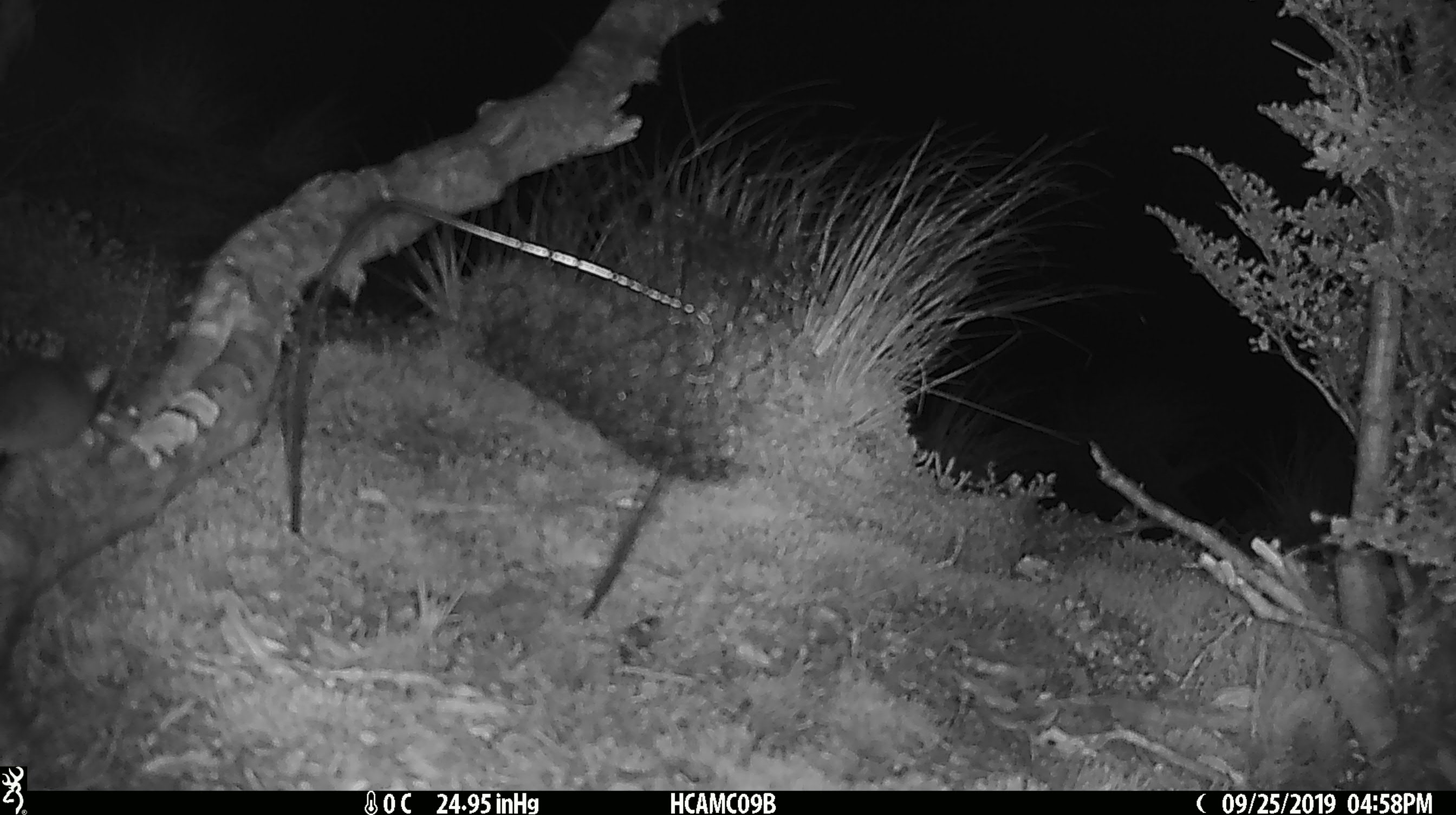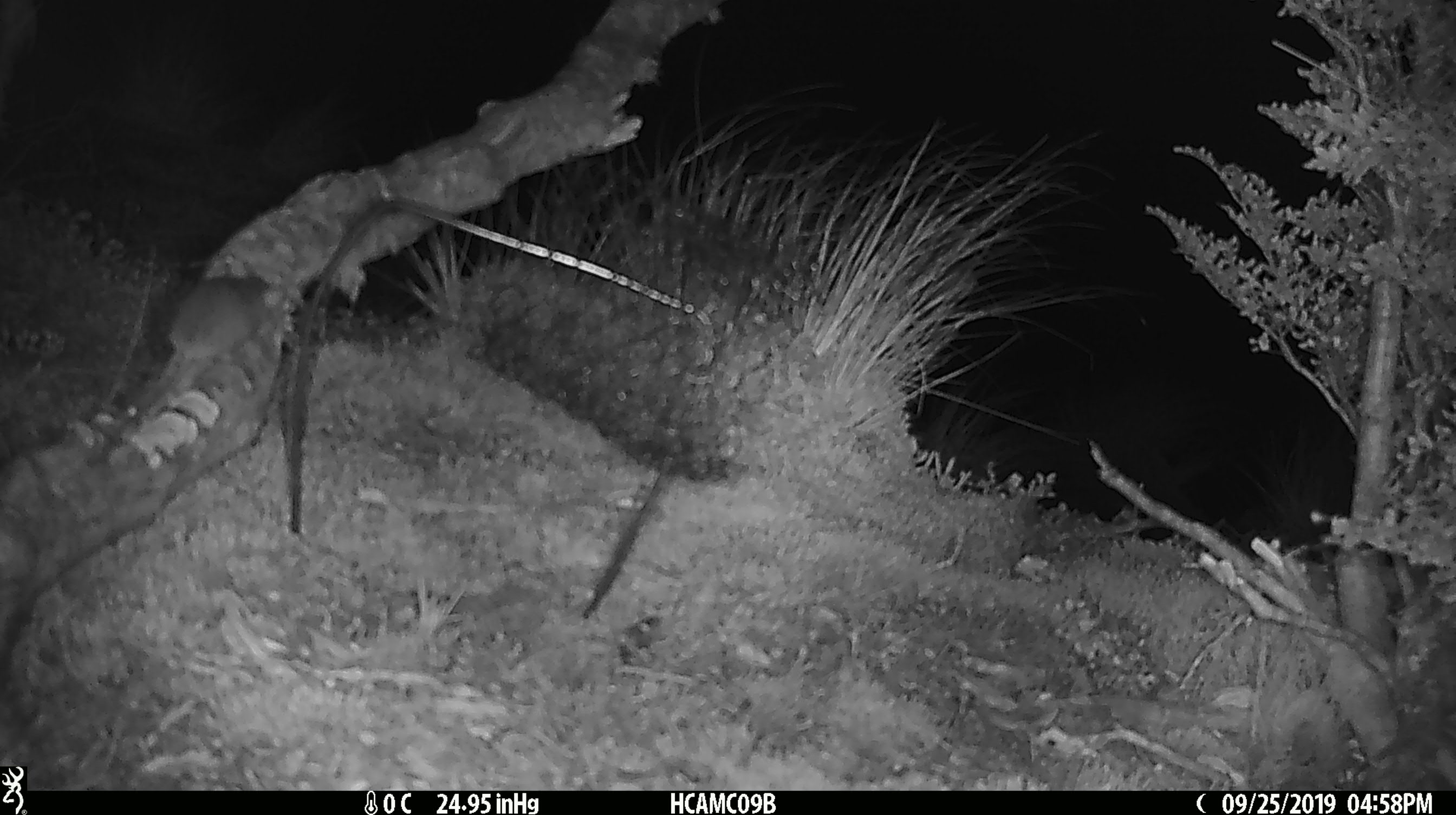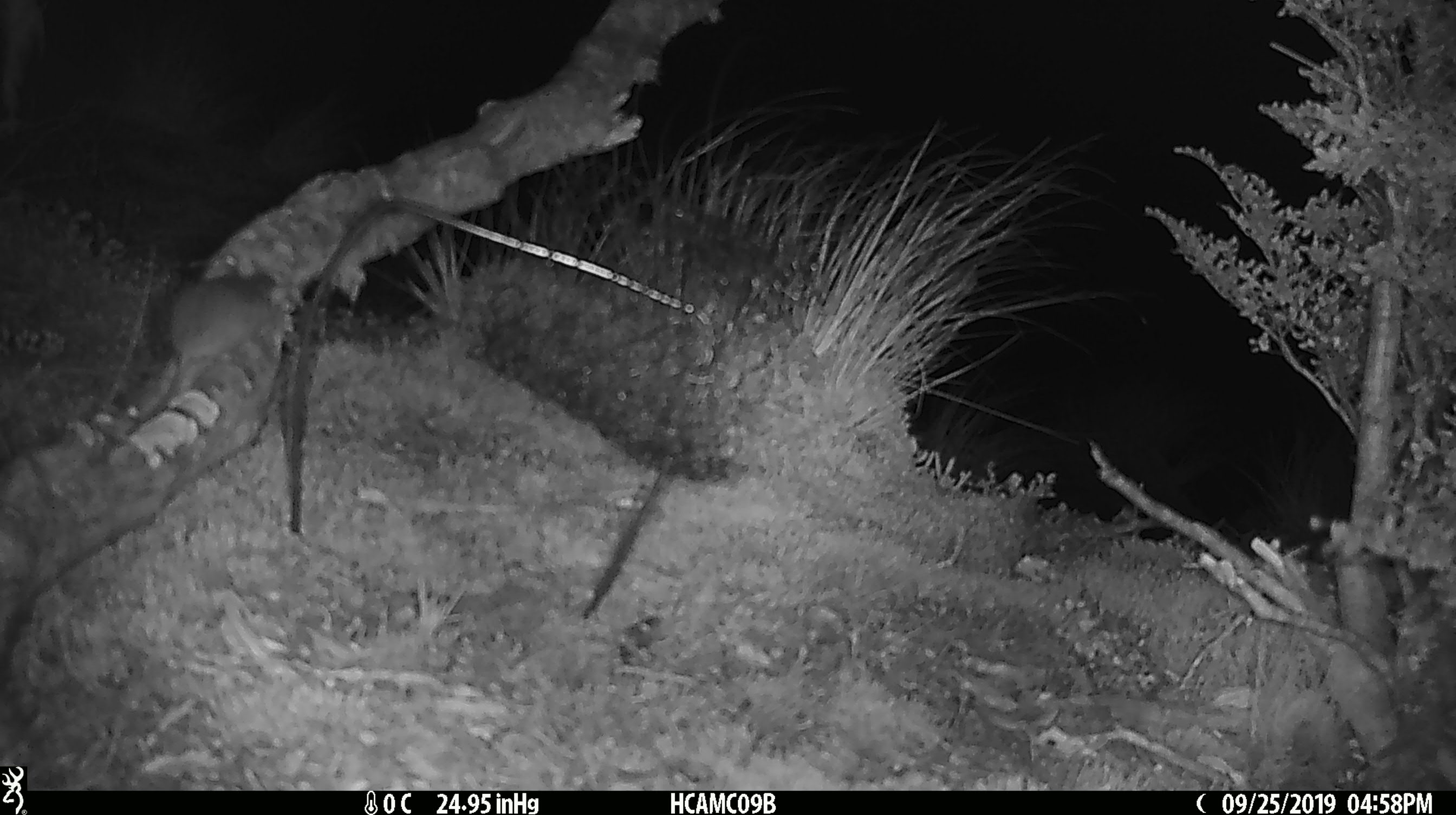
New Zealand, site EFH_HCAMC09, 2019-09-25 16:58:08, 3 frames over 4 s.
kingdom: Animalia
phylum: Chordata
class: Mammalia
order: Rodentia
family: Muridae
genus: Mus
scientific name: Mus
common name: mouse